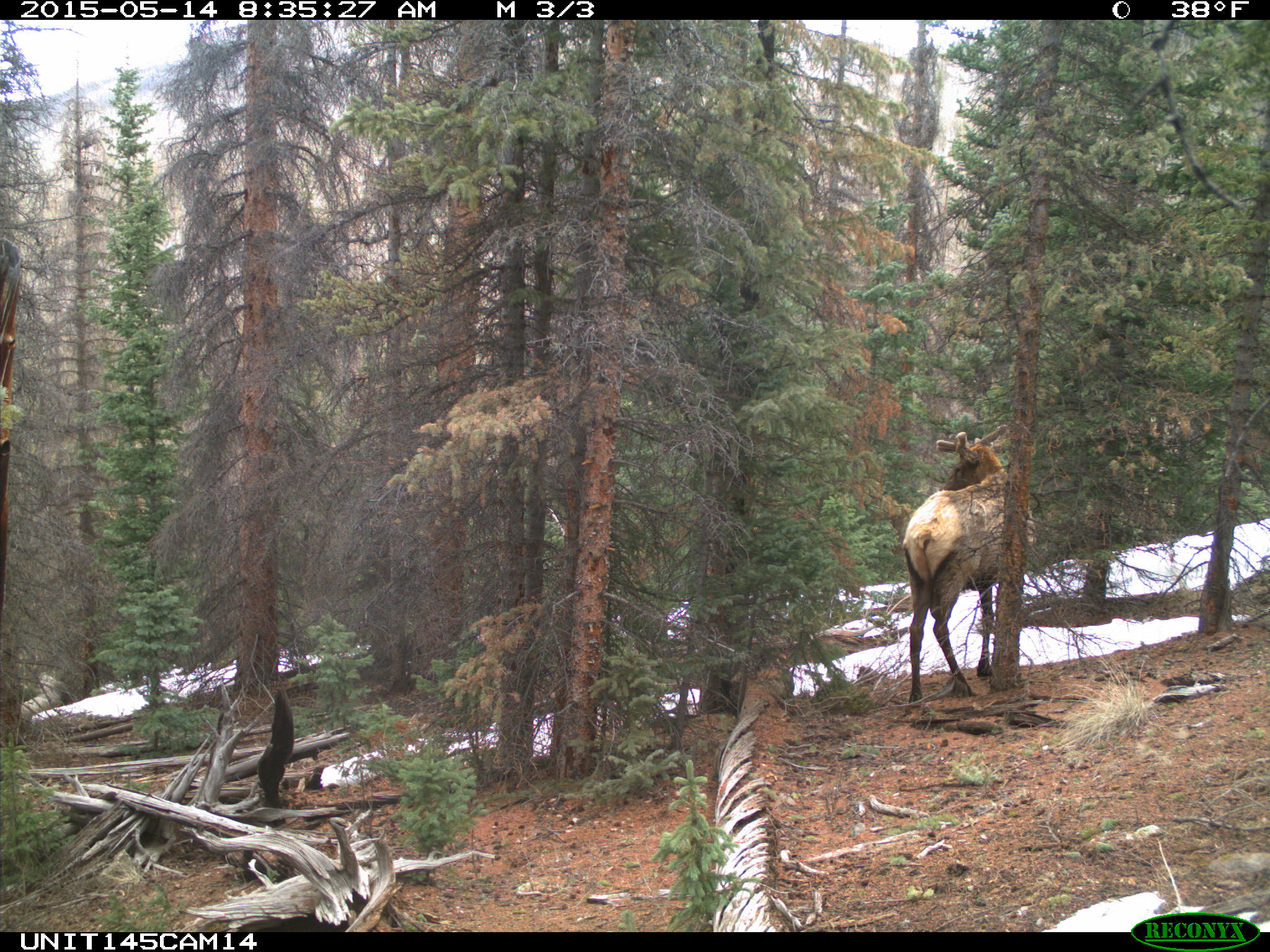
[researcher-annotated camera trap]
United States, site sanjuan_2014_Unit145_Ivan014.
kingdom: Animalia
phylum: Chordata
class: Mammalia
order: Artiodactyla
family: Cervidae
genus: Cervus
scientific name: Cervus elaphus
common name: red deer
Cervus elaphus (red deer).